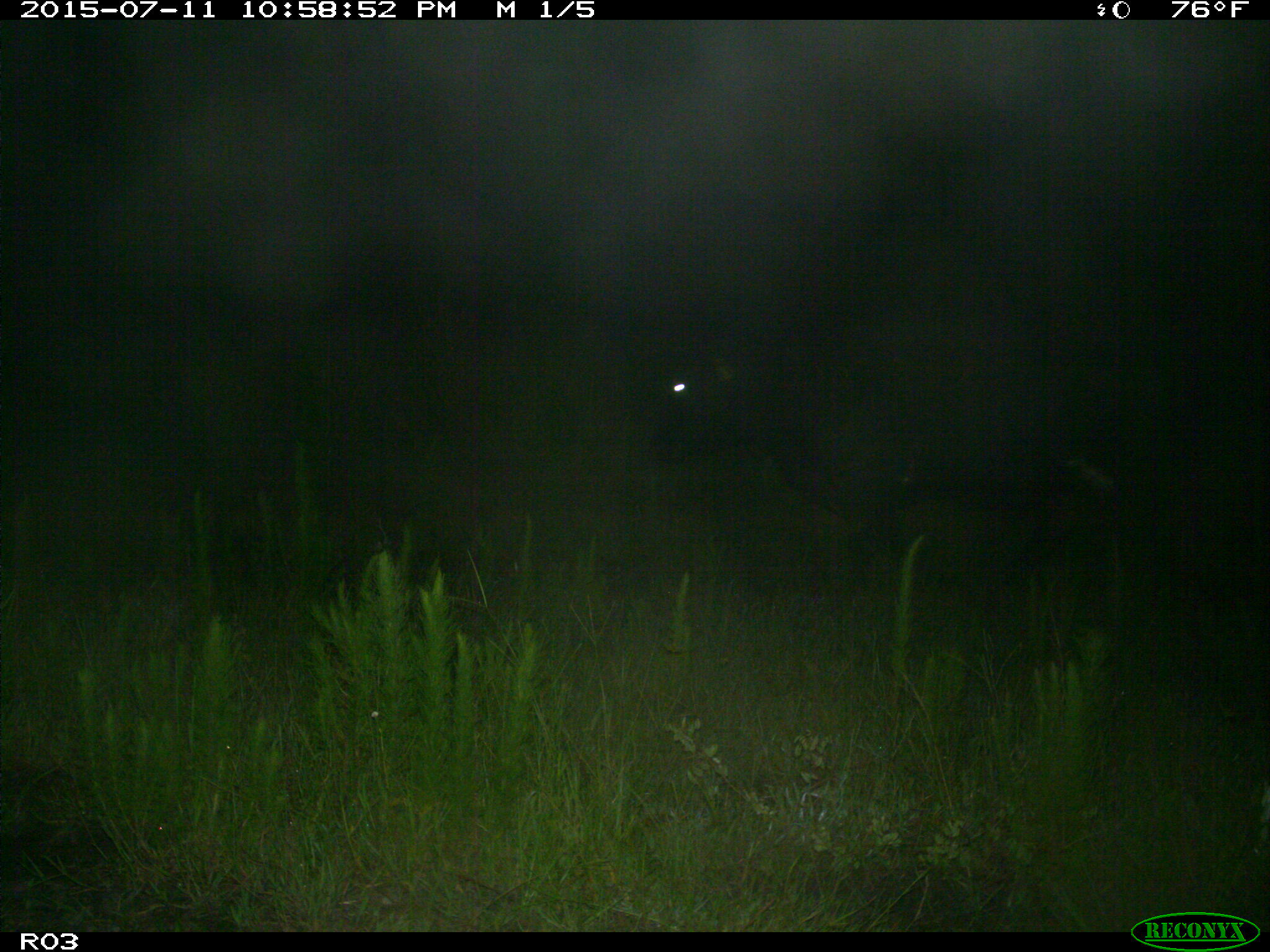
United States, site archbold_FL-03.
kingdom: Animalia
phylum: Chordata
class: Mammalia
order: Artiodactyla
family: Bovidae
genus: Bos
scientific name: Bos taurus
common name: domestic cow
Bos taurus (domestic cow).